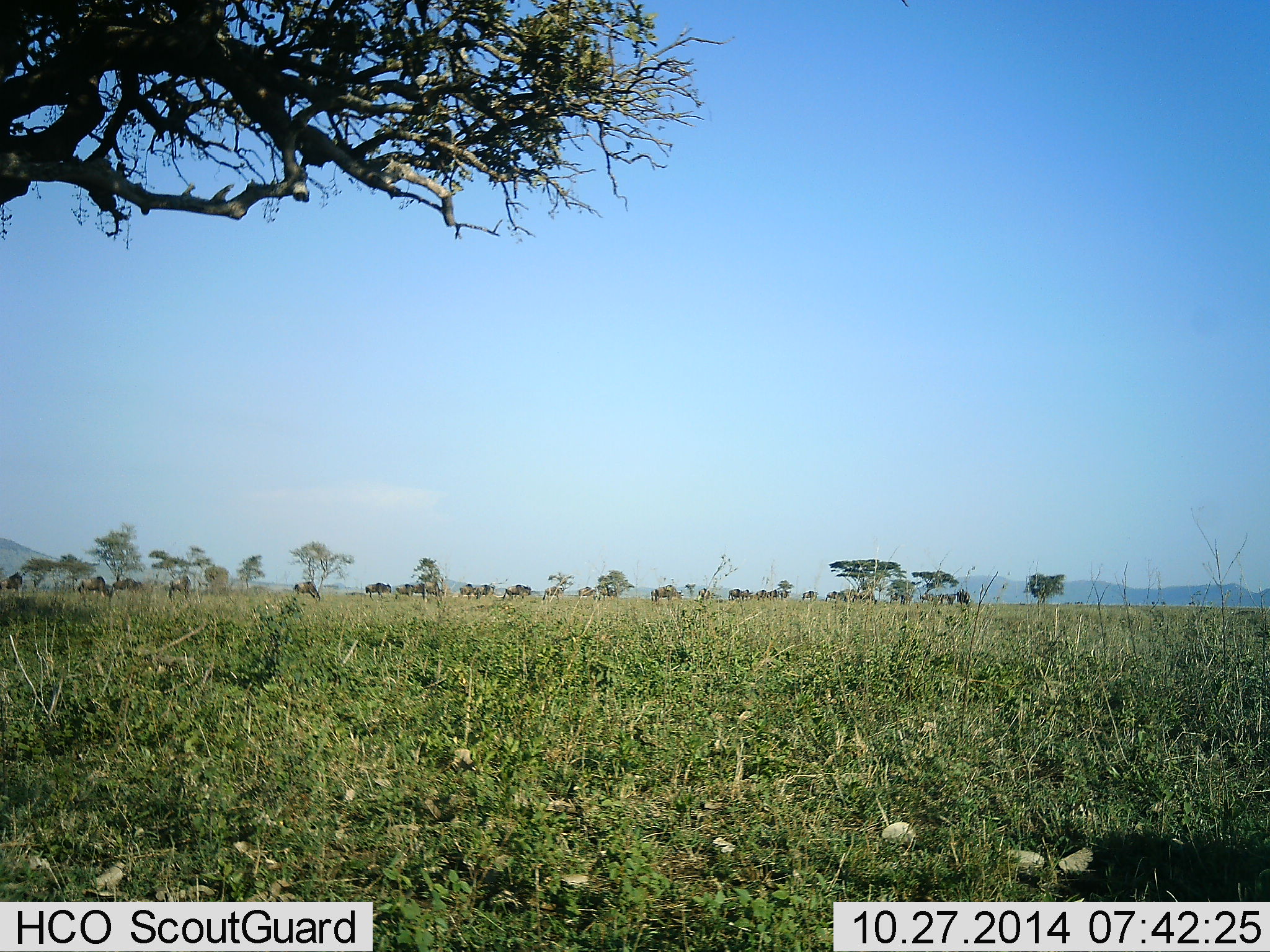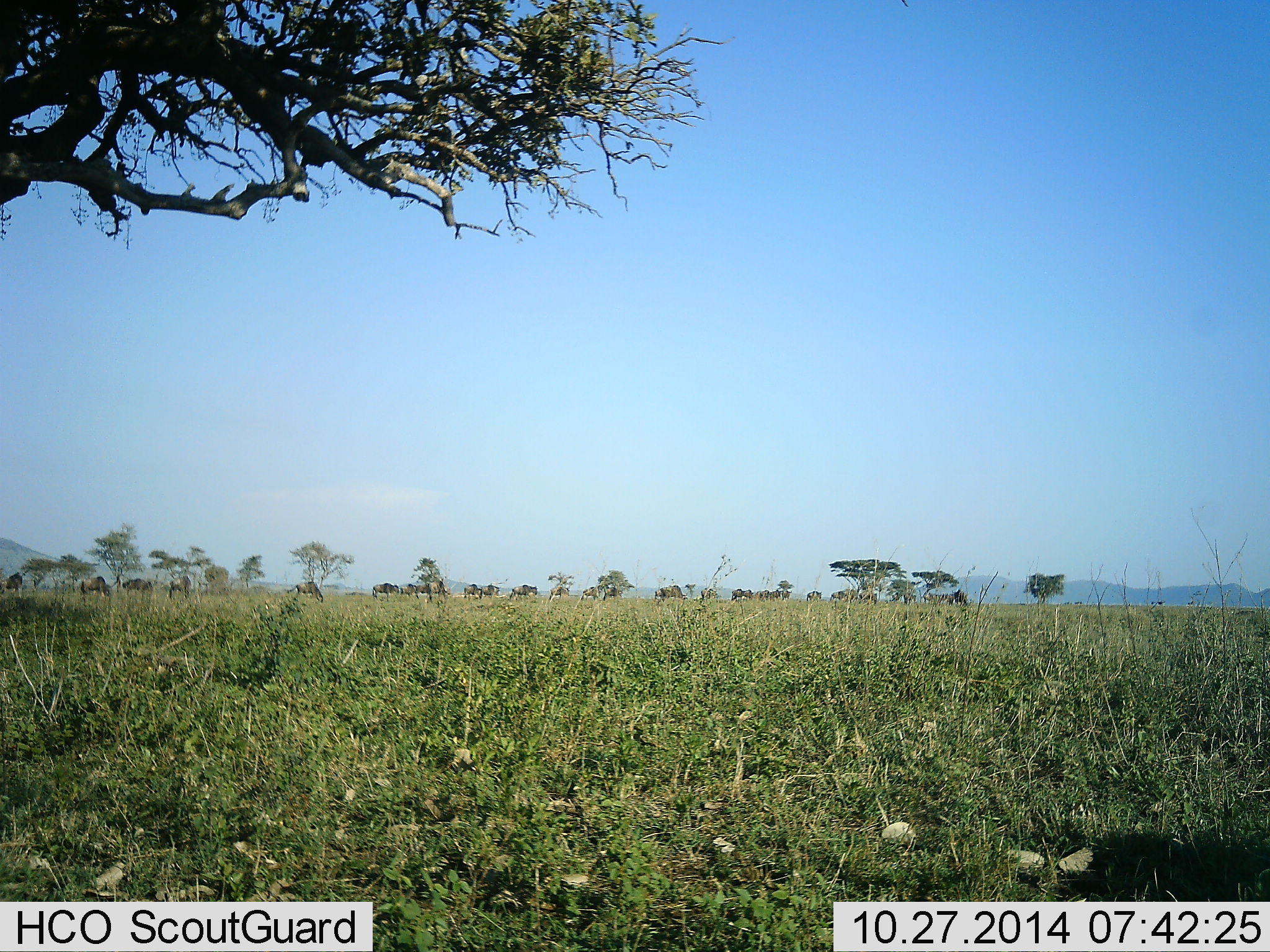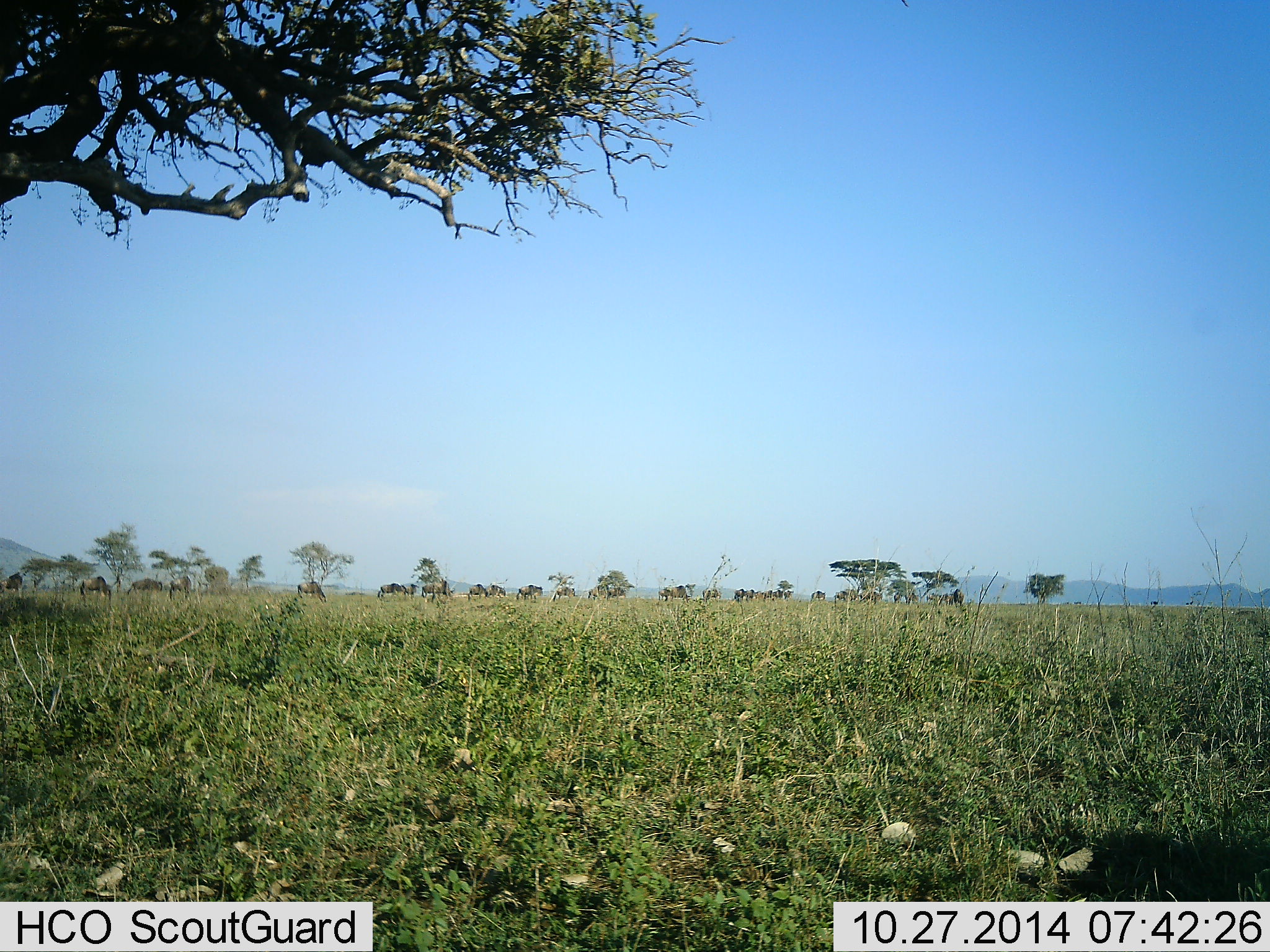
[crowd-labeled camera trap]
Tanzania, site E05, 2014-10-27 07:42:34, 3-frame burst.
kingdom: Animalia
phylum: Chordata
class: Mammalia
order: Artiodactyla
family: Bovidae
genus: Connochaetes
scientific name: Connochaetes taurinus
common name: blue wildebeest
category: wildebeest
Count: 11-50.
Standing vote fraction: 0%.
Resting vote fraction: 0%.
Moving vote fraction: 100%.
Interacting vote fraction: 0%.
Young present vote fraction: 0%.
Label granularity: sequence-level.